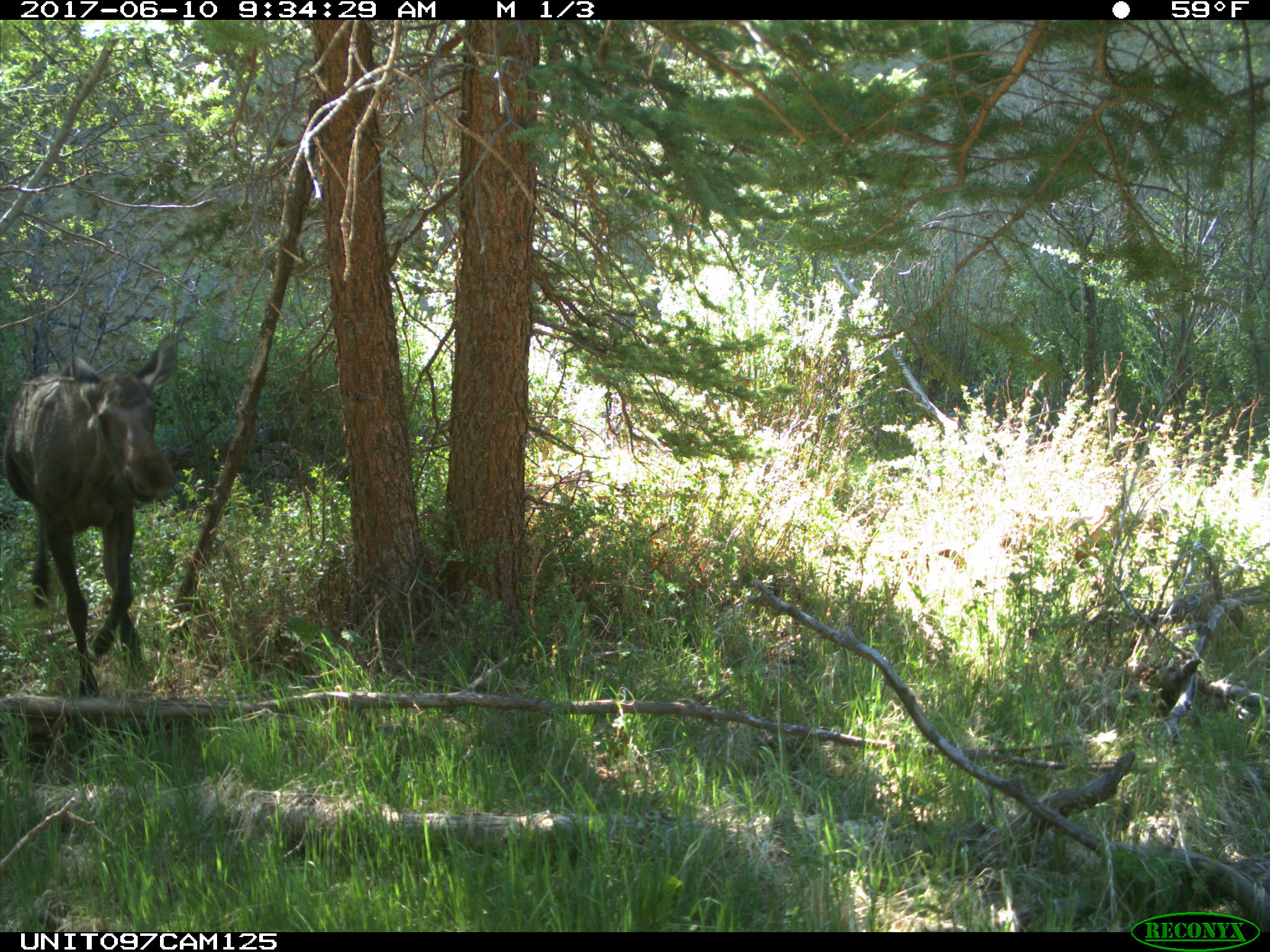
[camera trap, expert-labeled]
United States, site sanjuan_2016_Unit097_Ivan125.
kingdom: Animalia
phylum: Chordata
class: Mammalia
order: Artiodactyla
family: Cervidae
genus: Alces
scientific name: Alces alces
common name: moose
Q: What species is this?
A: Alces alces (moose).